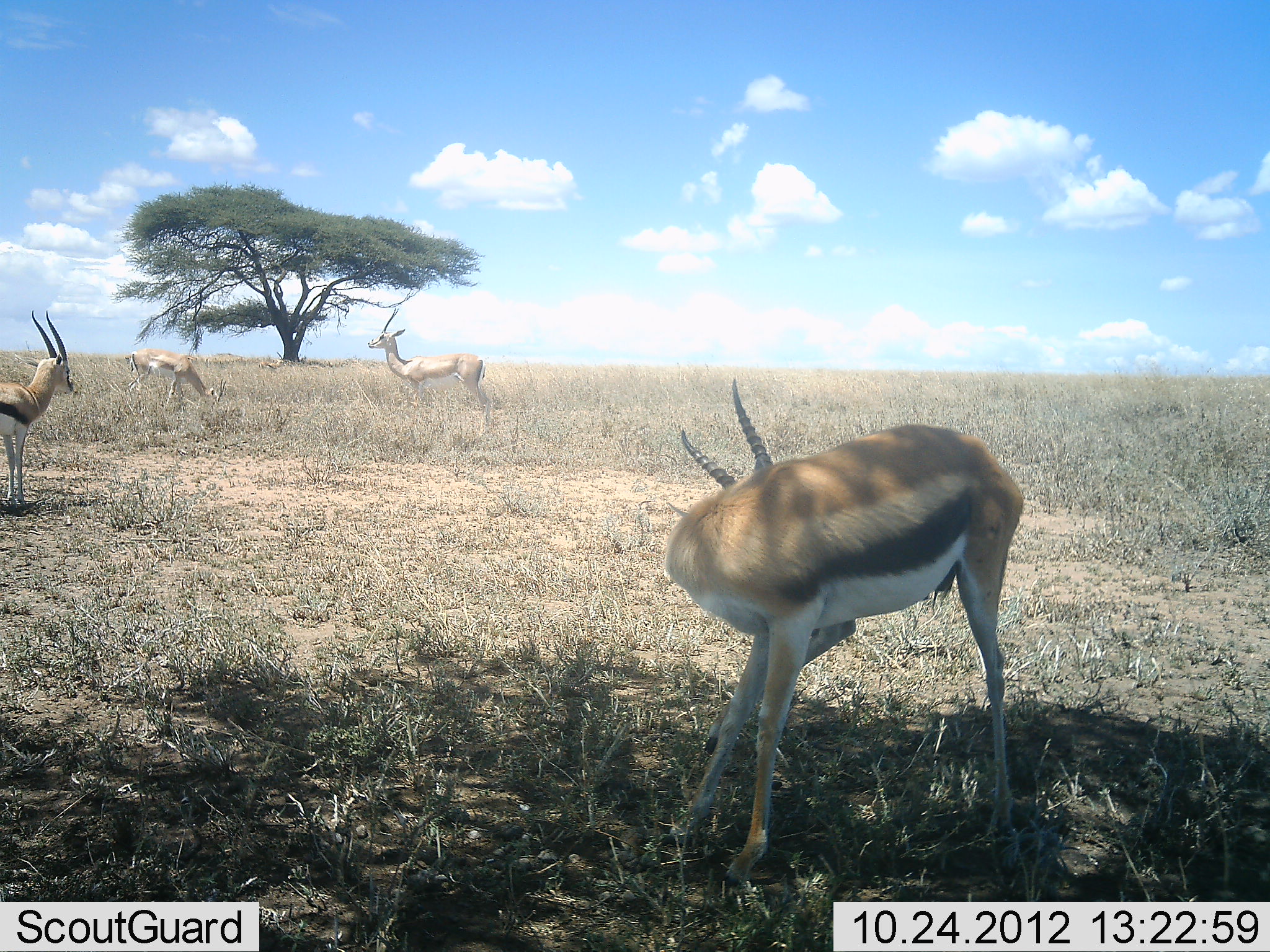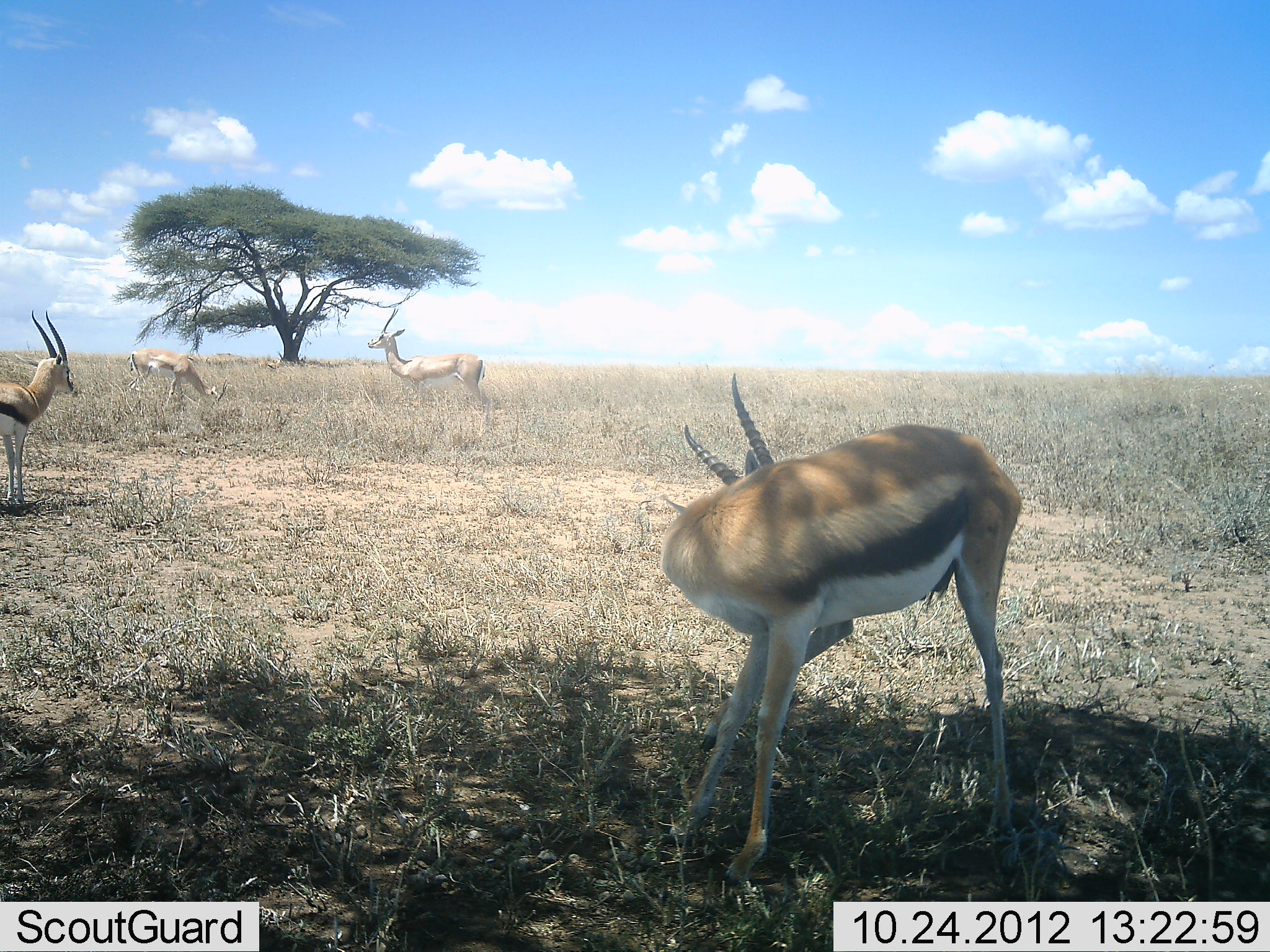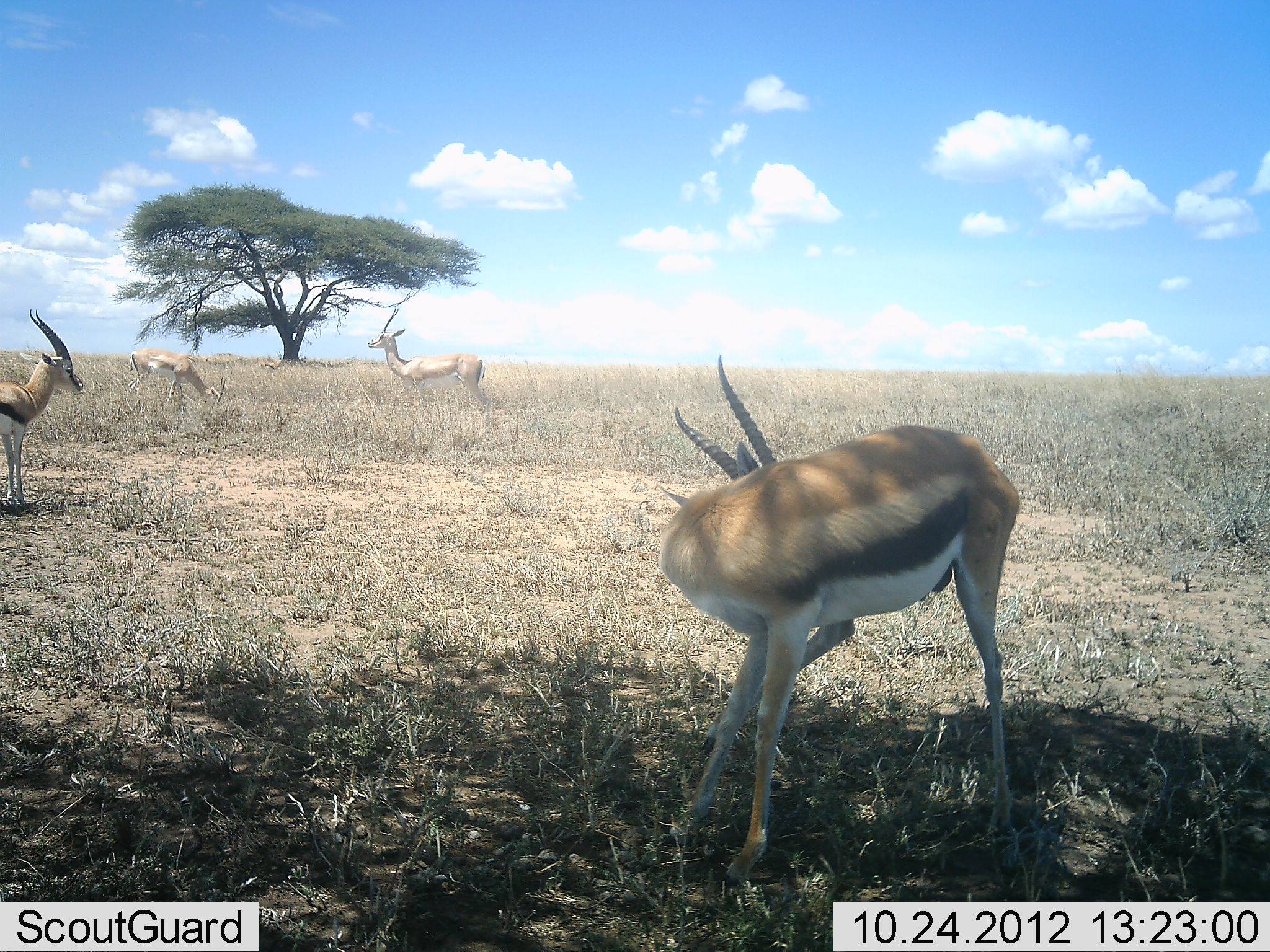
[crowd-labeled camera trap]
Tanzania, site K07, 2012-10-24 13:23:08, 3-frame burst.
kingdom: Animalia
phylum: Chordata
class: Mammalia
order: Artiodactyla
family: Bovidae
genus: Eudorcas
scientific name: Eudorcas thomsonii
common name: thomson's gazelle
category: gazellethomsons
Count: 4.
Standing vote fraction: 92%.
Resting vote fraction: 8%.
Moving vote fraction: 0%.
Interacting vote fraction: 0%.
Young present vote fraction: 0%.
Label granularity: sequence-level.